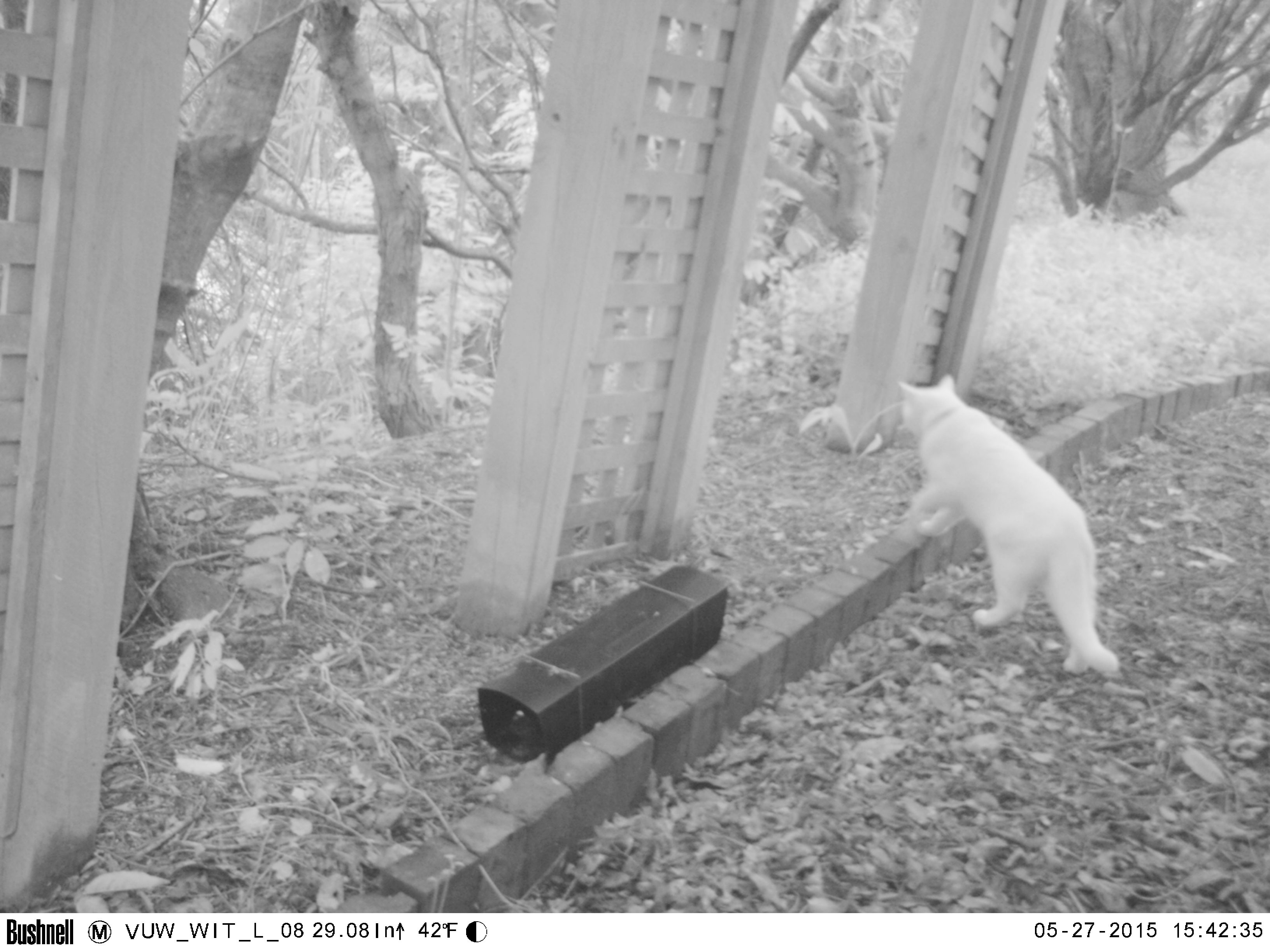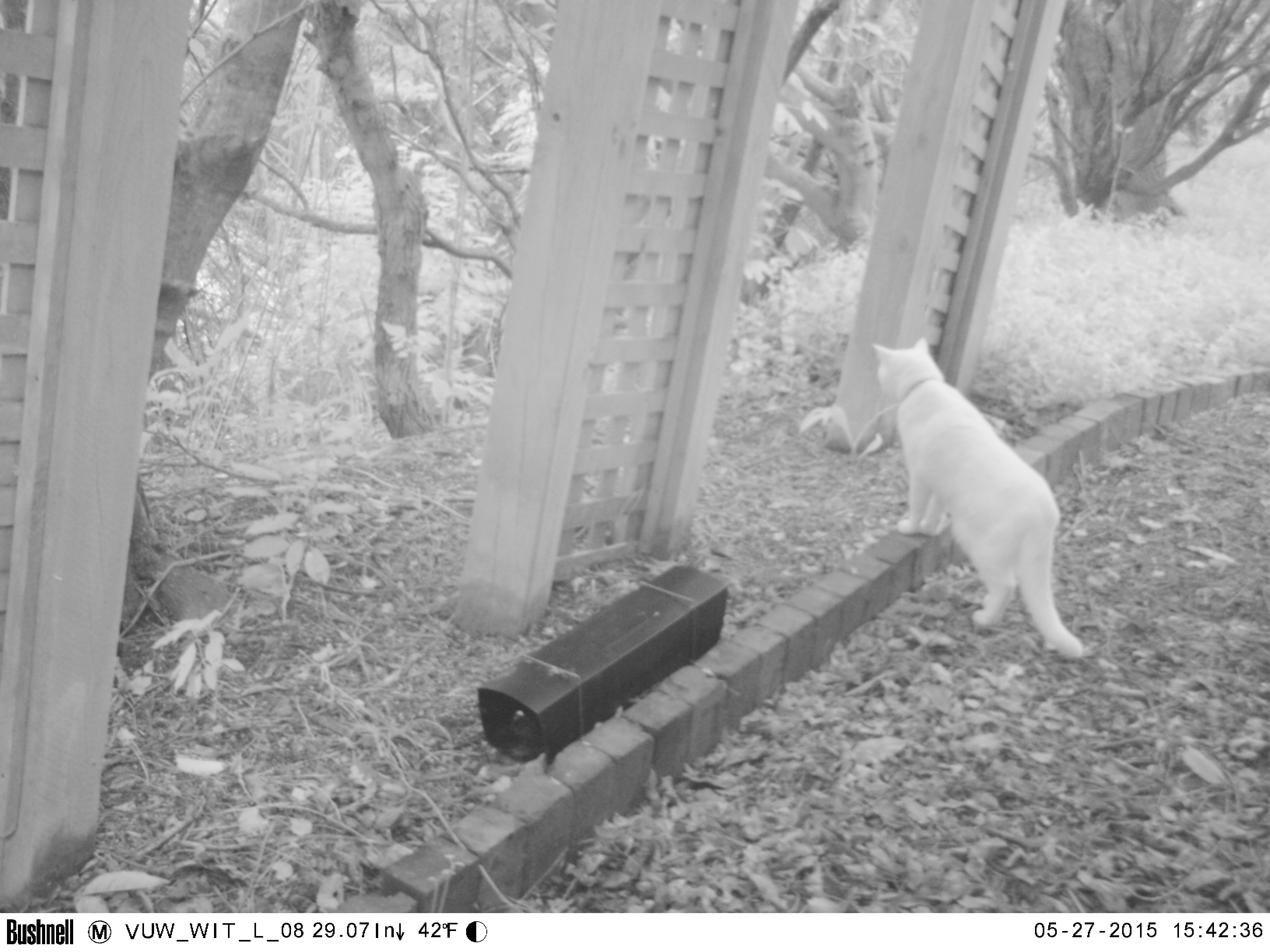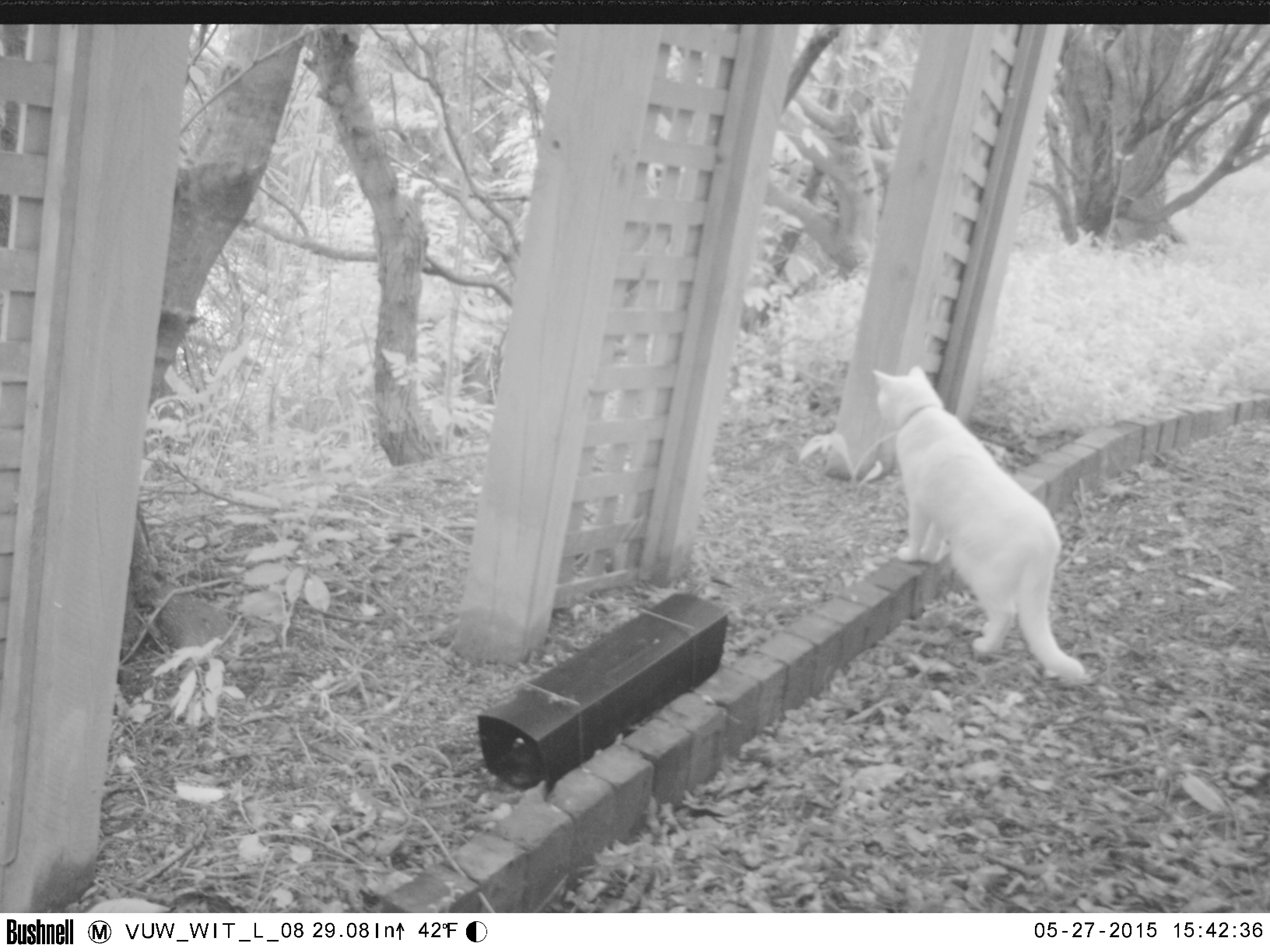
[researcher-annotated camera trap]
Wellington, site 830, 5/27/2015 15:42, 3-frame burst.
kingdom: Animalia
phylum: Chordata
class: Mammalia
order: Carnivora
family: Felidae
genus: Felis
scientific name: Felis catus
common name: cat